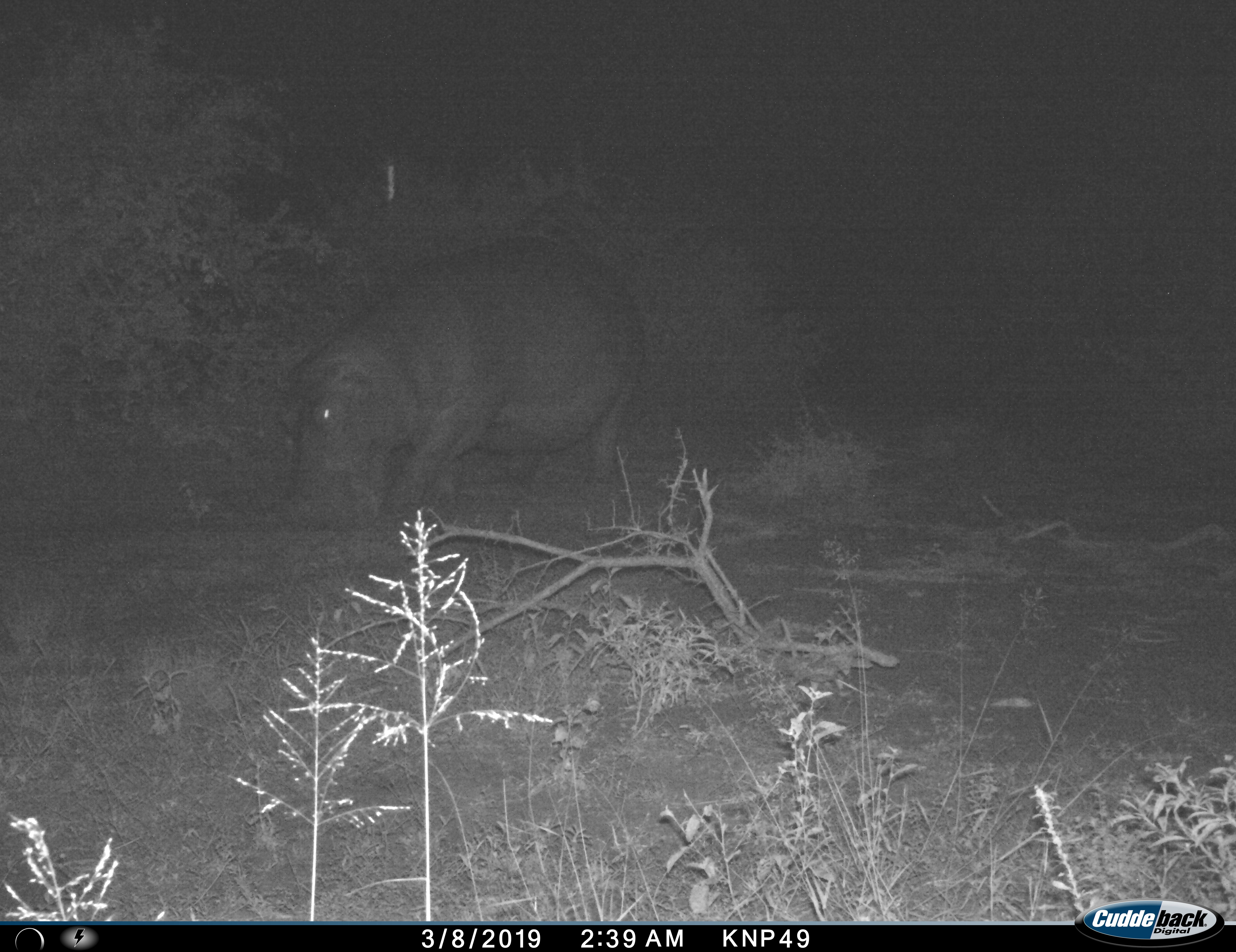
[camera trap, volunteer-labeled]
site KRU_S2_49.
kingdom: Animalia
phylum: Chordata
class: Mammalia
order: Artiodactyla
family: Hippopotamidae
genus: Hippopotamus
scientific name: Hippopotamus amphibius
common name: hippopotamus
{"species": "hippopotamus (Hippopotamus amphibius)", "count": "1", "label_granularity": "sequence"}